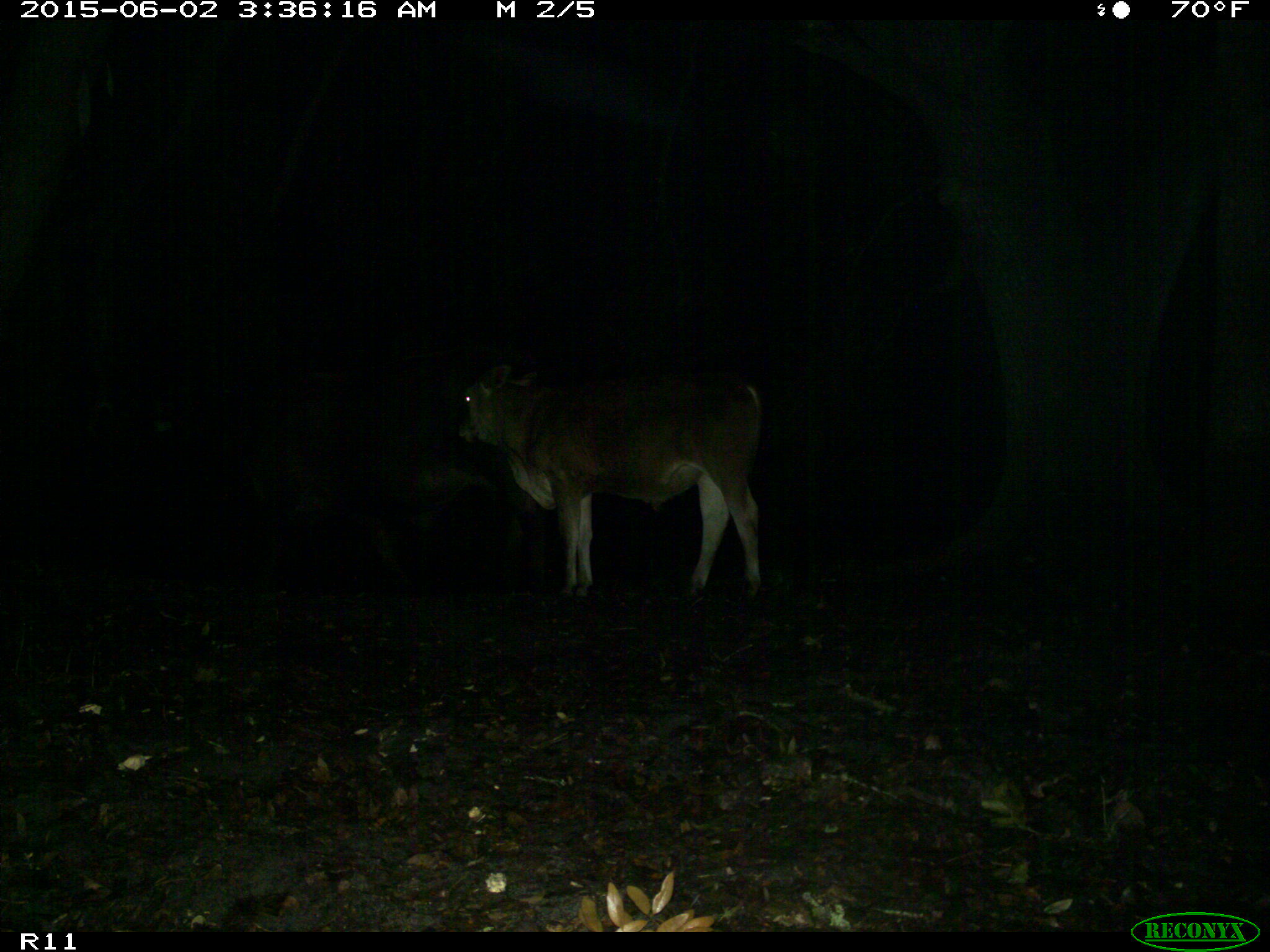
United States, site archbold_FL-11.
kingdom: Animalia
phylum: Chordata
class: Mammalia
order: Artiodactyla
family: Bovidae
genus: Bos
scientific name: Bos taurus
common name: domestic cow